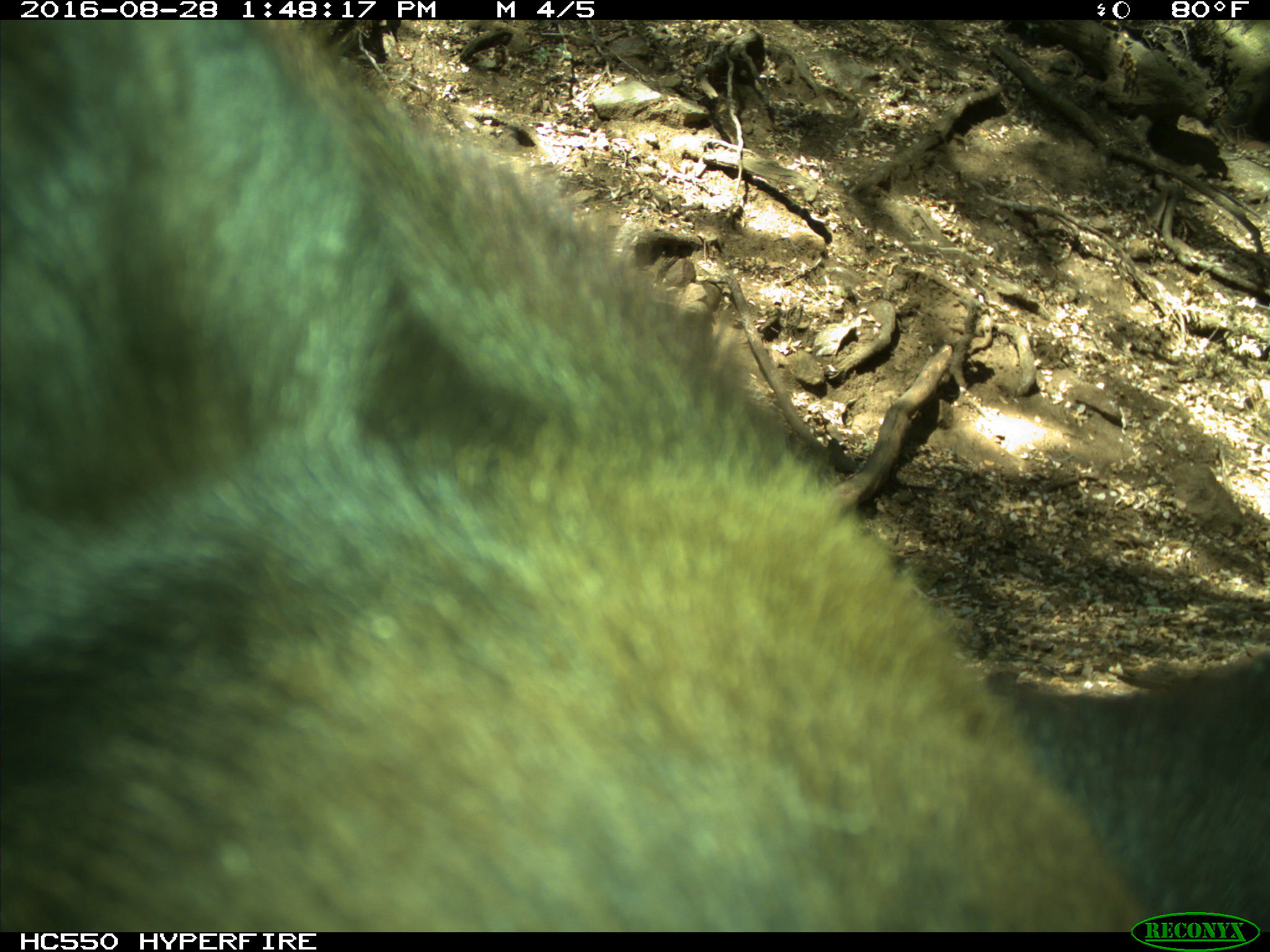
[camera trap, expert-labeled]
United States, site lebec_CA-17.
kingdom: Animalia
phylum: Chordata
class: Mammalia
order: Carnivora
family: Ursidae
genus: Ursus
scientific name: Ursus americanus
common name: american black bear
Ursus americanus (american black bear).